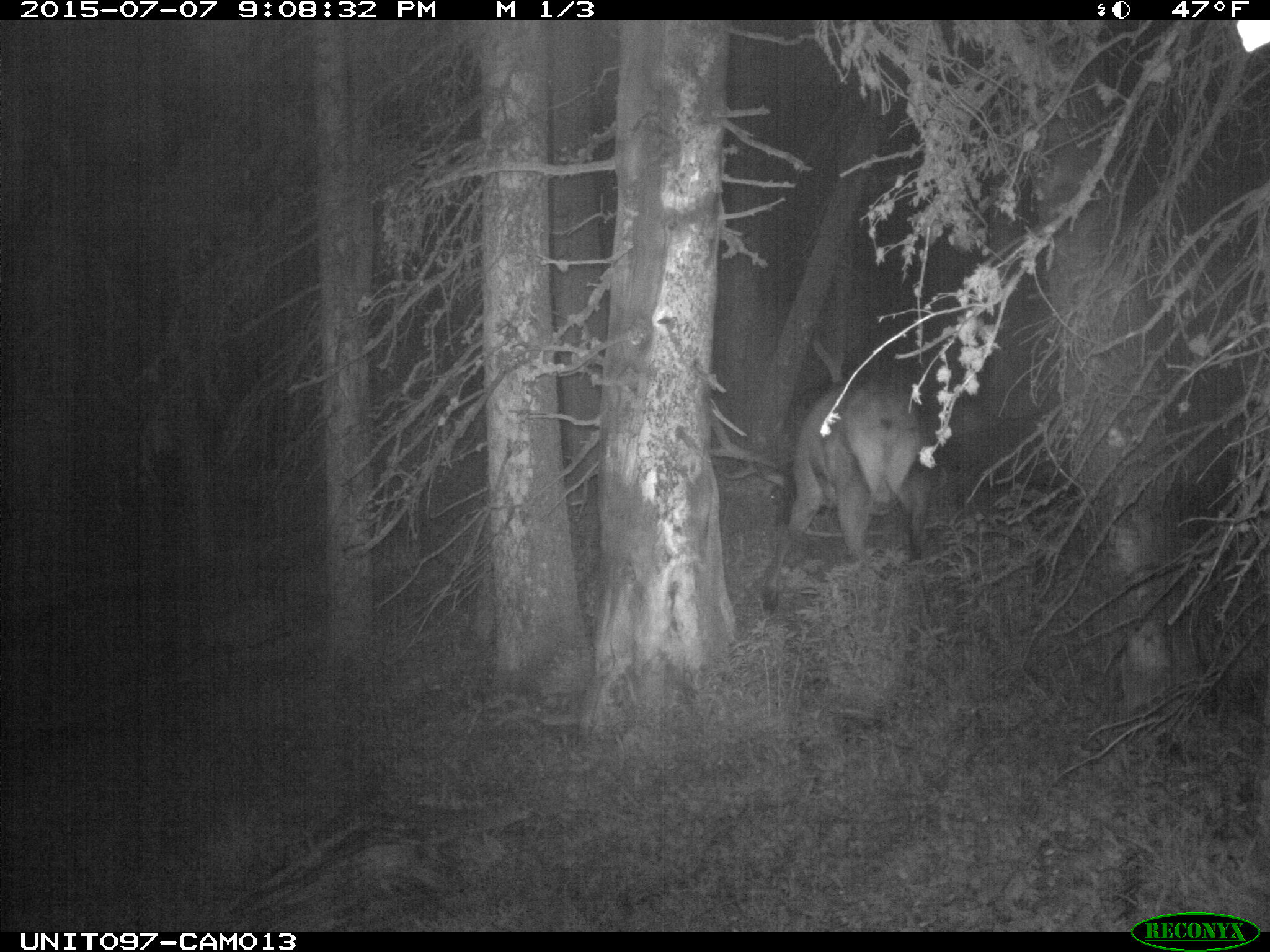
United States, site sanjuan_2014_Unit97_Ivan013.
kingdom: Animalia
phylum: Chordata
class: Mammalia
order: Artiodactyla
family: Cervidae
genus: Cervus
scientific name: Cervus elaphus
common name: red deer